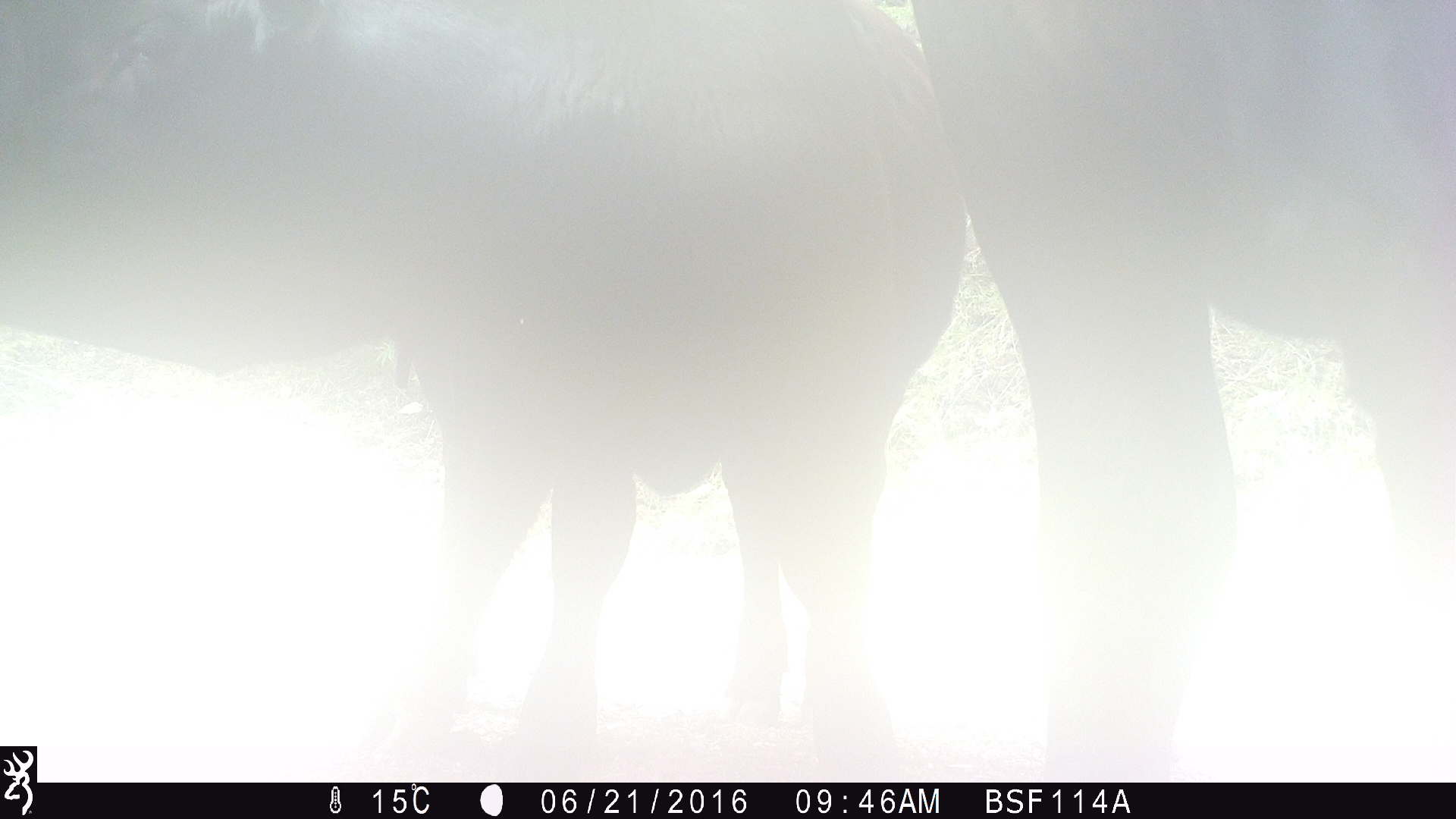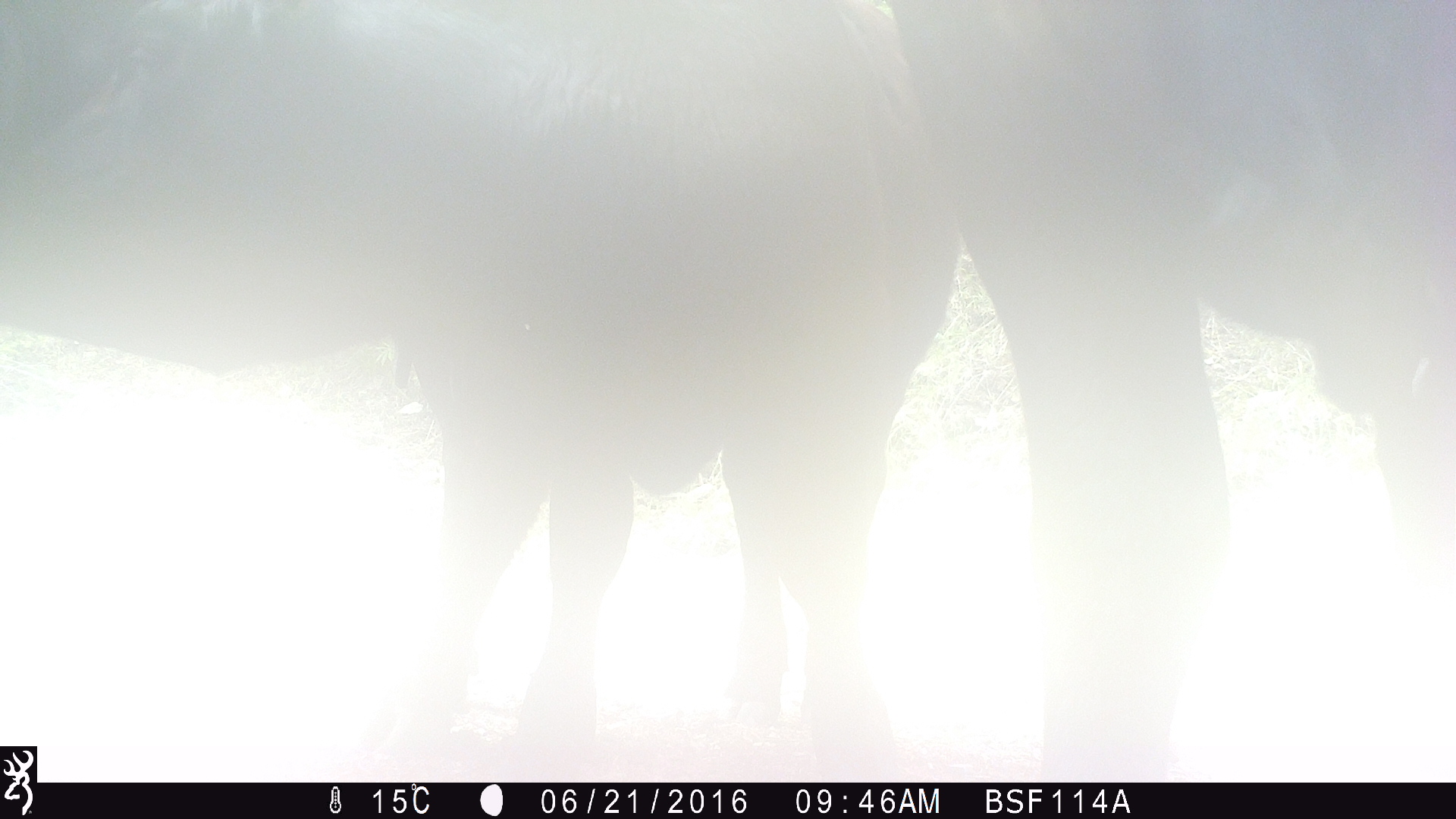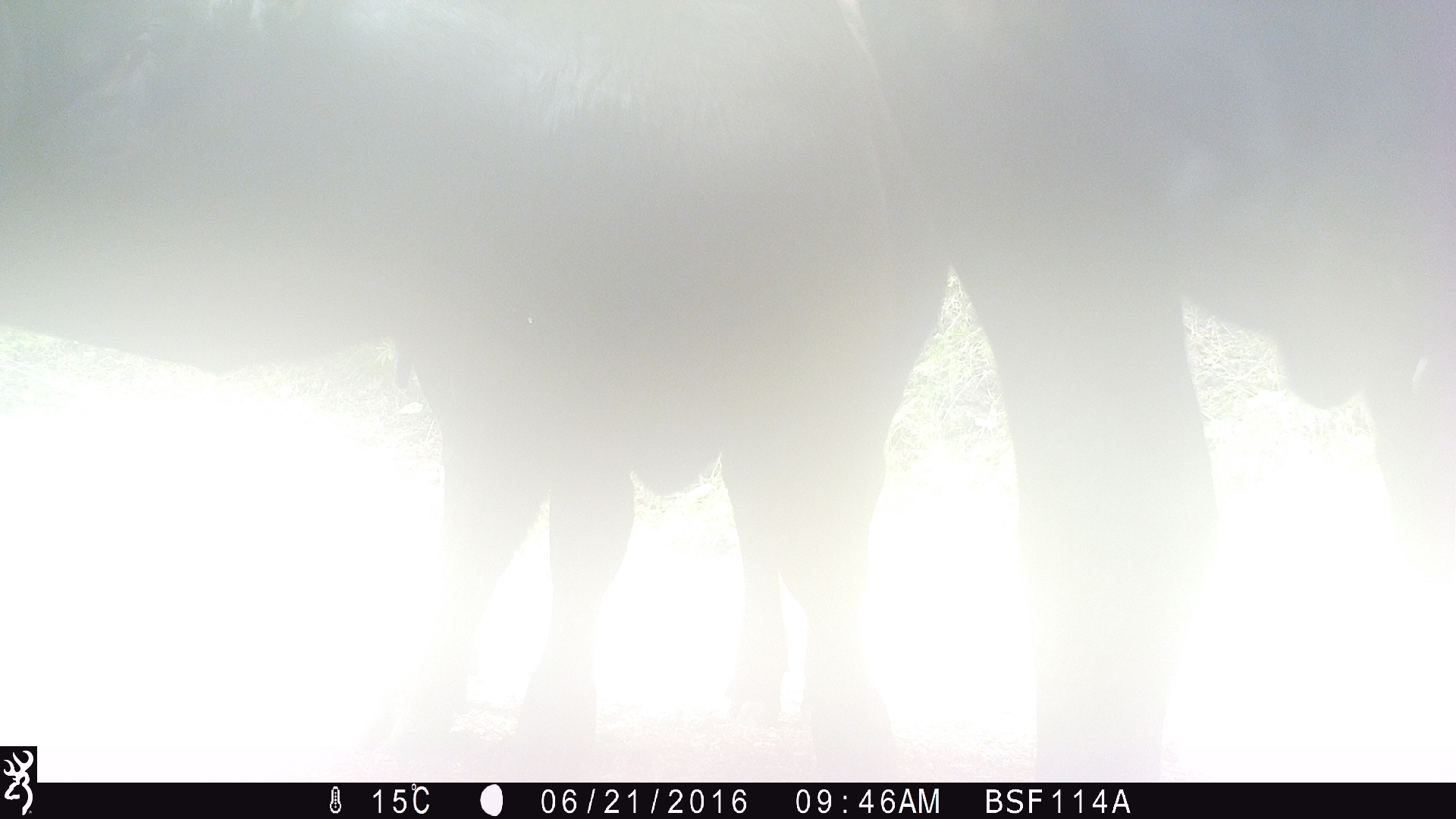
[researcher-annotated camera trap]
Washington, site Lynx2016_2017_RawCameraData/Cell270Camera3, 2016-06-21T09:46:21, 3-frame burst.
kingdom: Animalia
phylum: Chordata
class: Mammalia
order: Artiodactyla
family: Bovidae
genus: Bos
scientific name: Bos taurus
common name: domestic cattle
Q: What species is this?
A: Domestic cattle (Bos taurus).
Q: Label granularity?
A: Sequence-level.